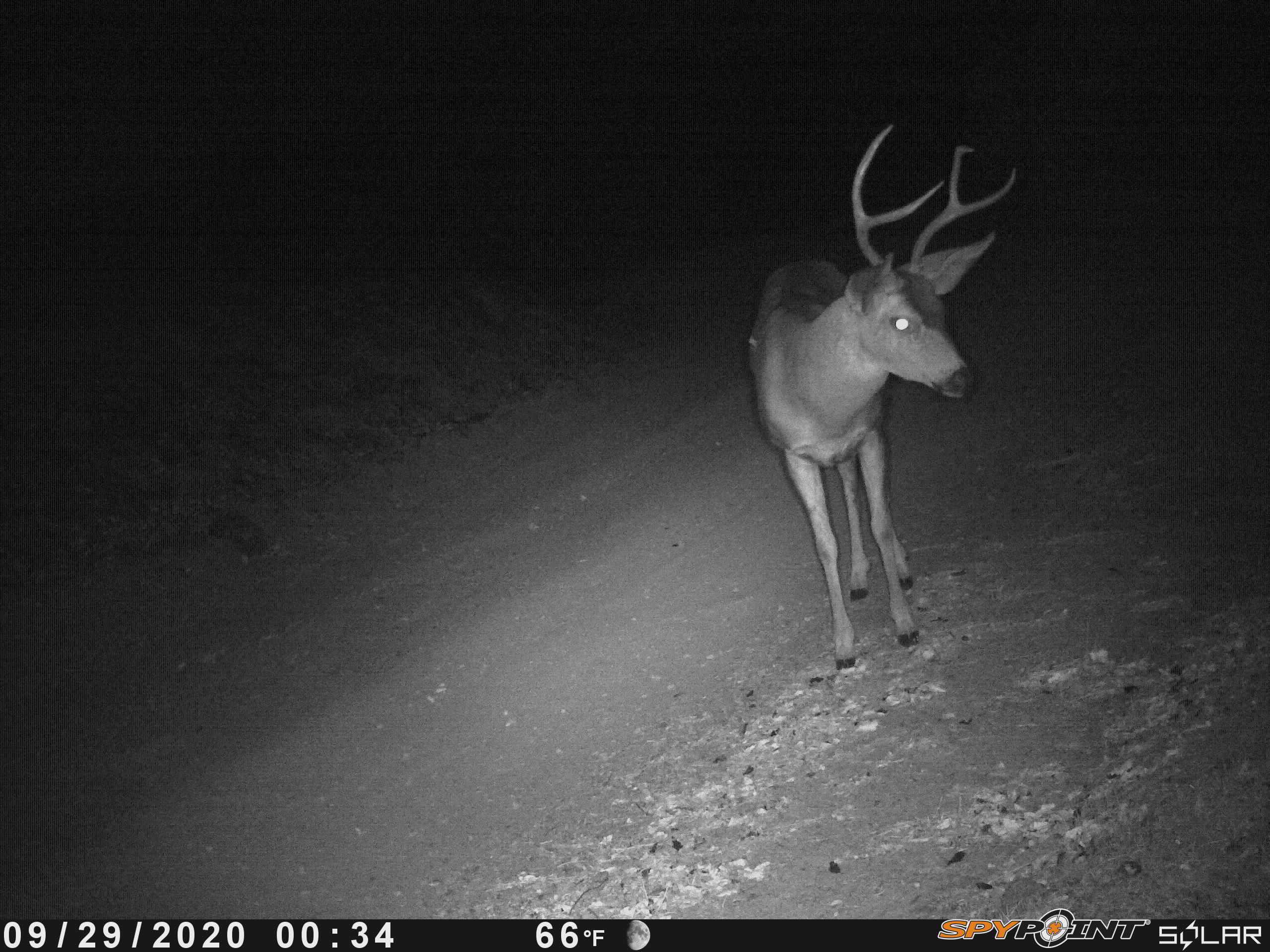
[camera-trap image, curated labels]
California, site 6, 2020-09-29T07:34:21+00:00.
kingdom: Animalia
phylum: Chordata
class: Mammalia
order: Artiodactyla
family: Cervidae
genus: Odocoileus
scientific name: Odocoileus hemionus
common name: mule deer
Mule deer (Odocoileus hemionus).